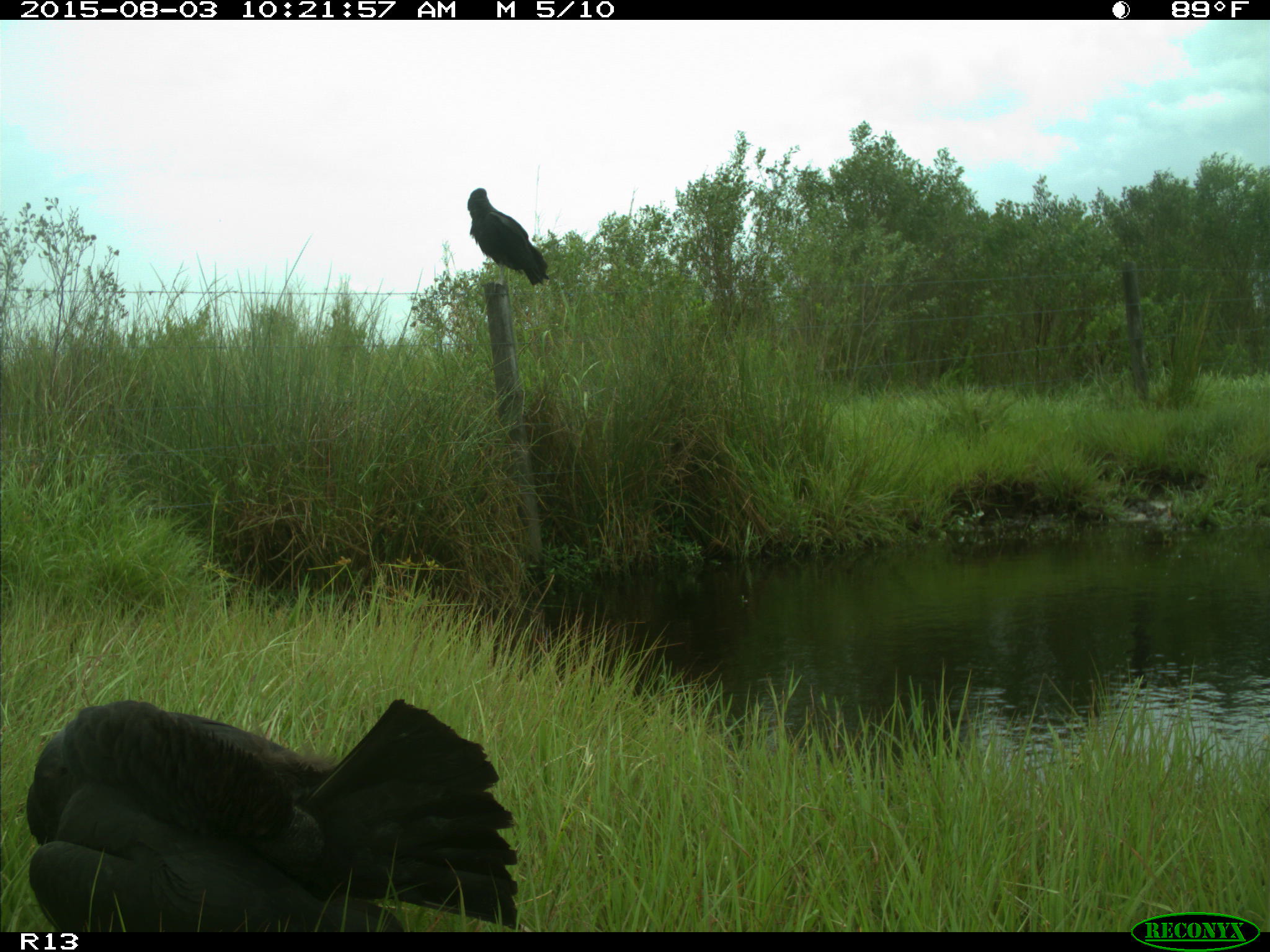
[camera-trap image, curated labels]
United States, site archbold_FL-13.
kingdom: Animalia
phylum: Chordata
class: Aves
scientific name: Aves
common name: birds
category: unidentified bird